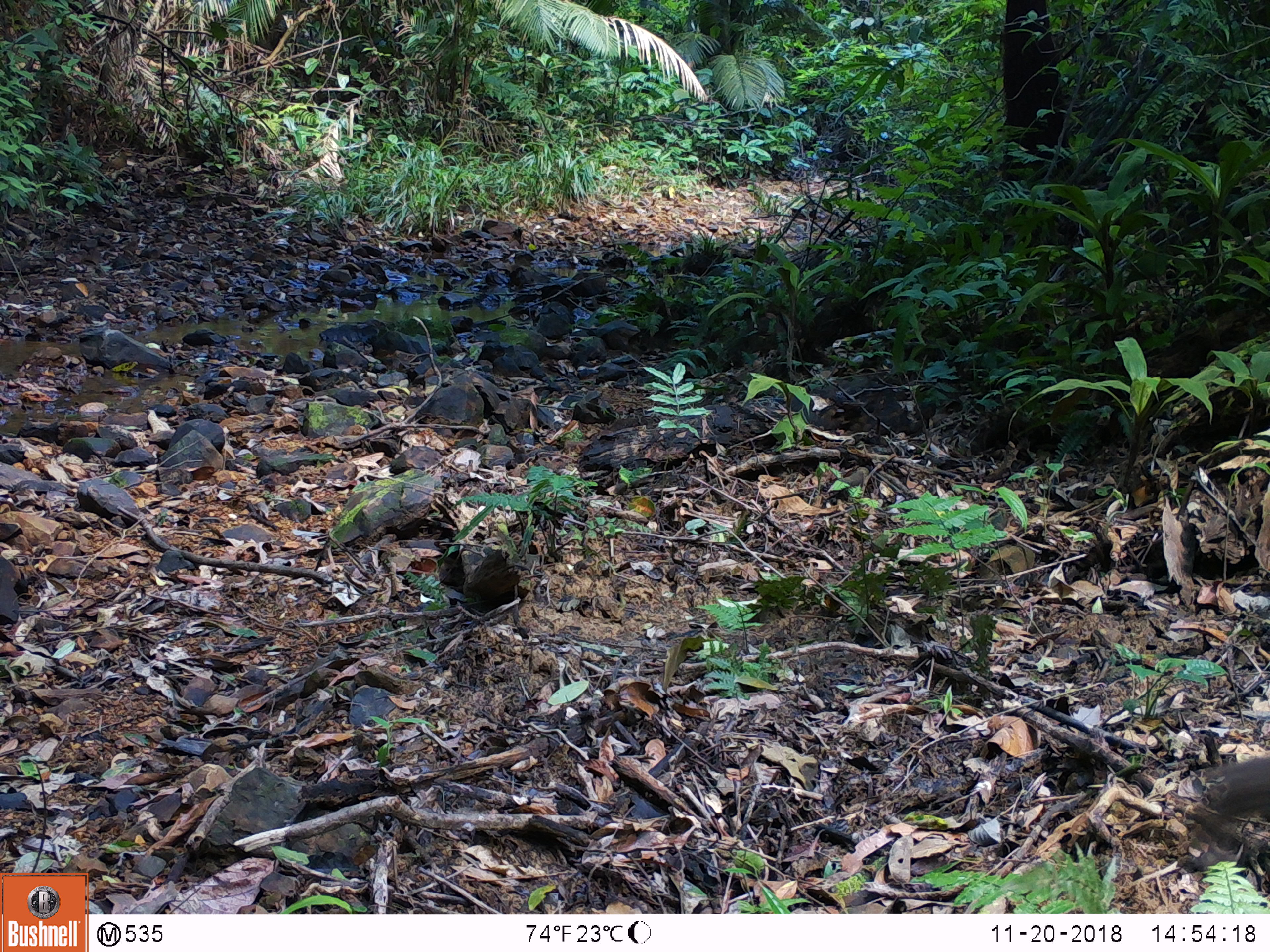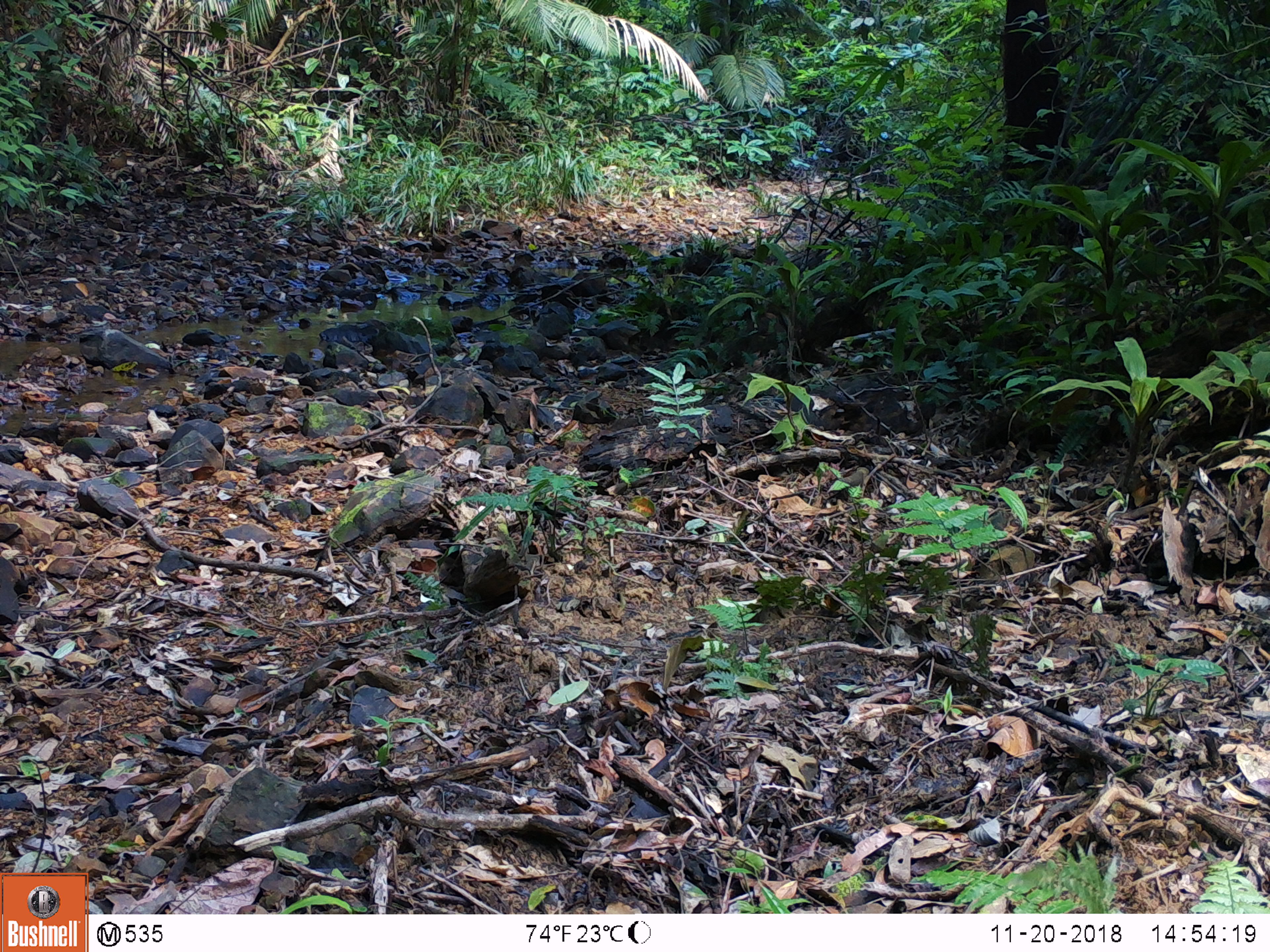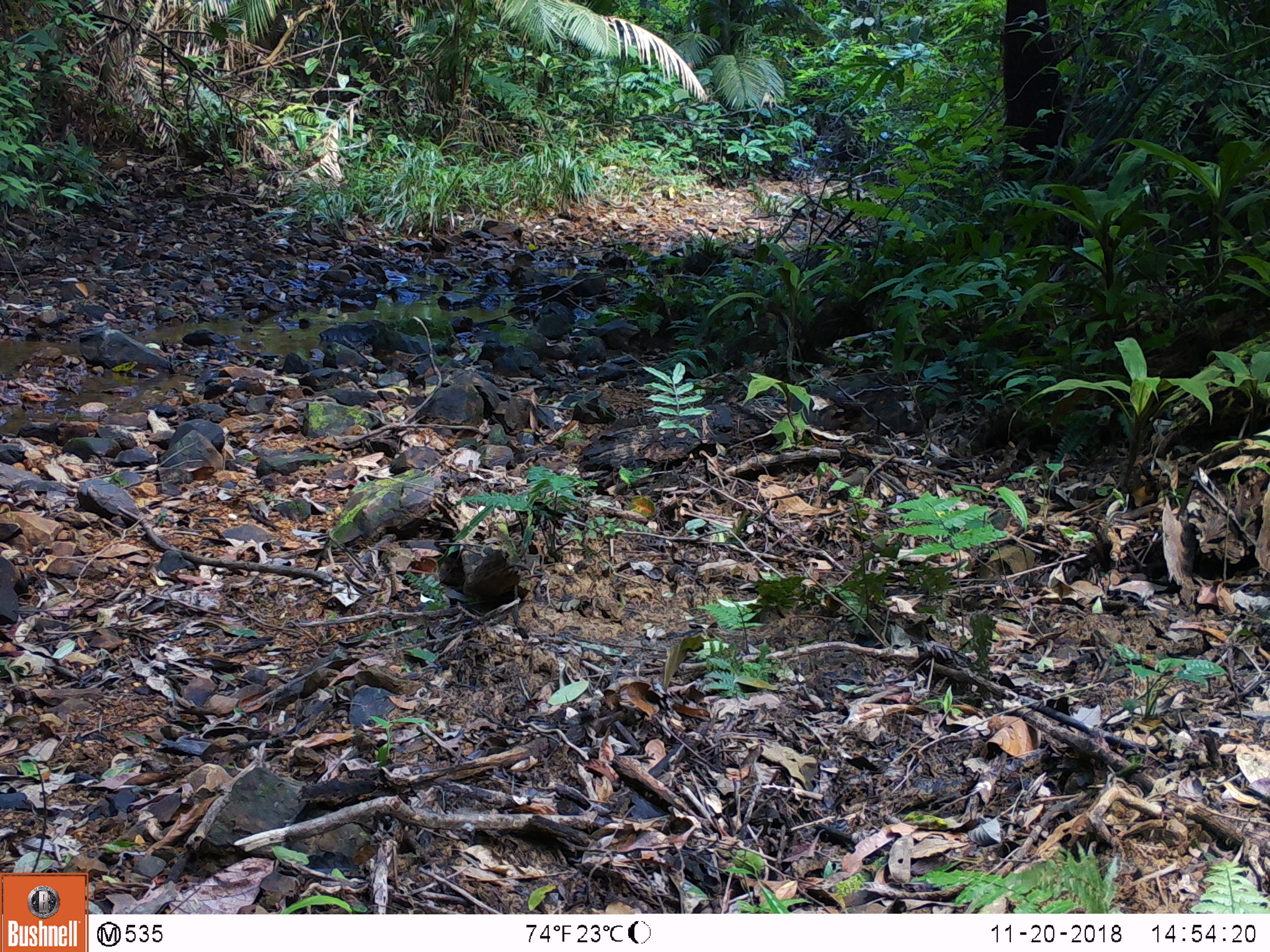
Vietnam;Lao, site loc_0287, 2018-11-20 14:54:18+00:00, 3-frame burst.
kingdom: Animalia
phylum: Chordata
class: Mammalia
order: Primates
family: Cercopithecidae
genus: Macaca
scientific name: Macaca arctoides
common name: stump-tailed macaque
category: stump tailed macaque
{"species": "stump tailed macaque (stump-tailed macaque) (Macaca arctoides)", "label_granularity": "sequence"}